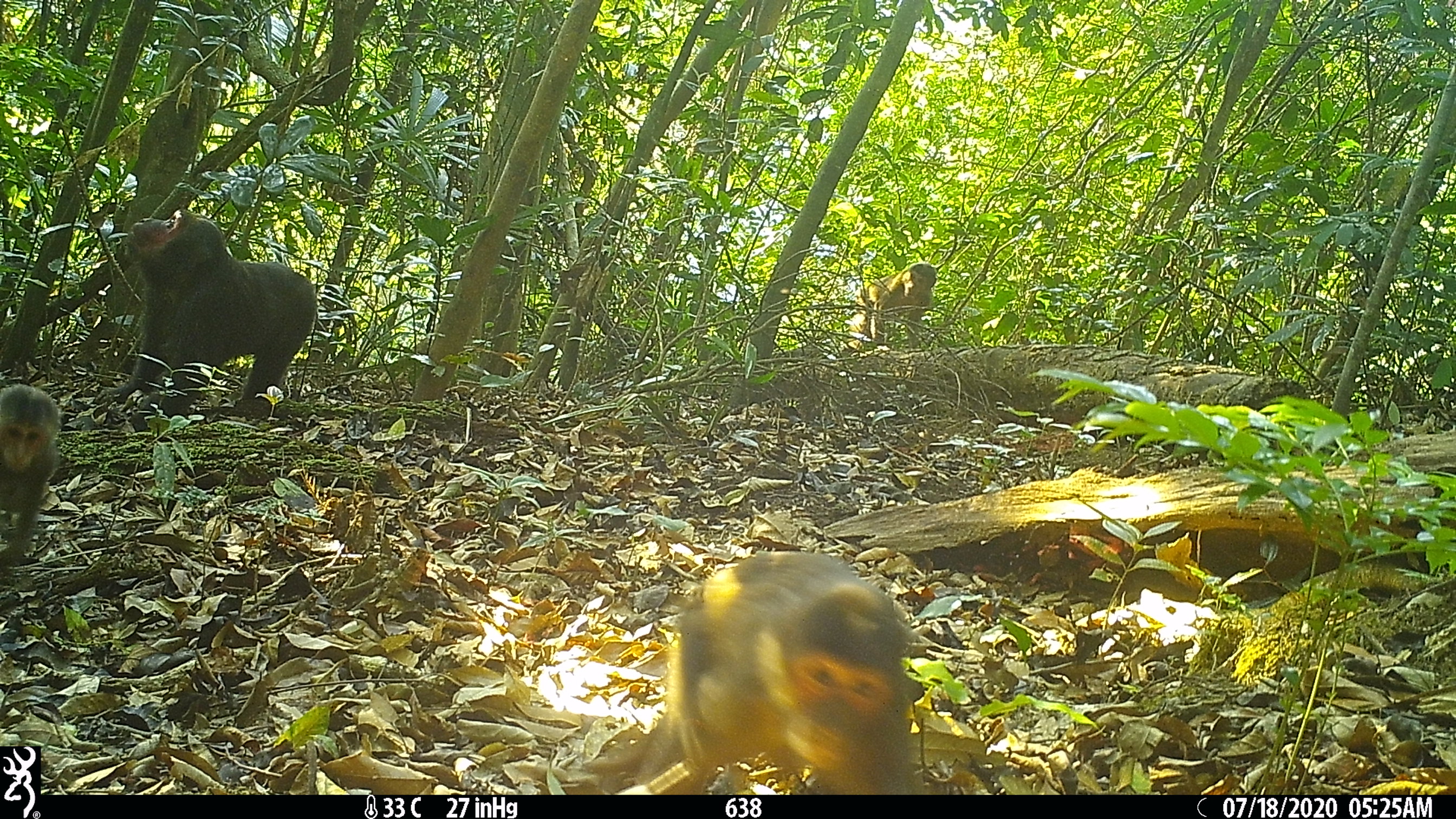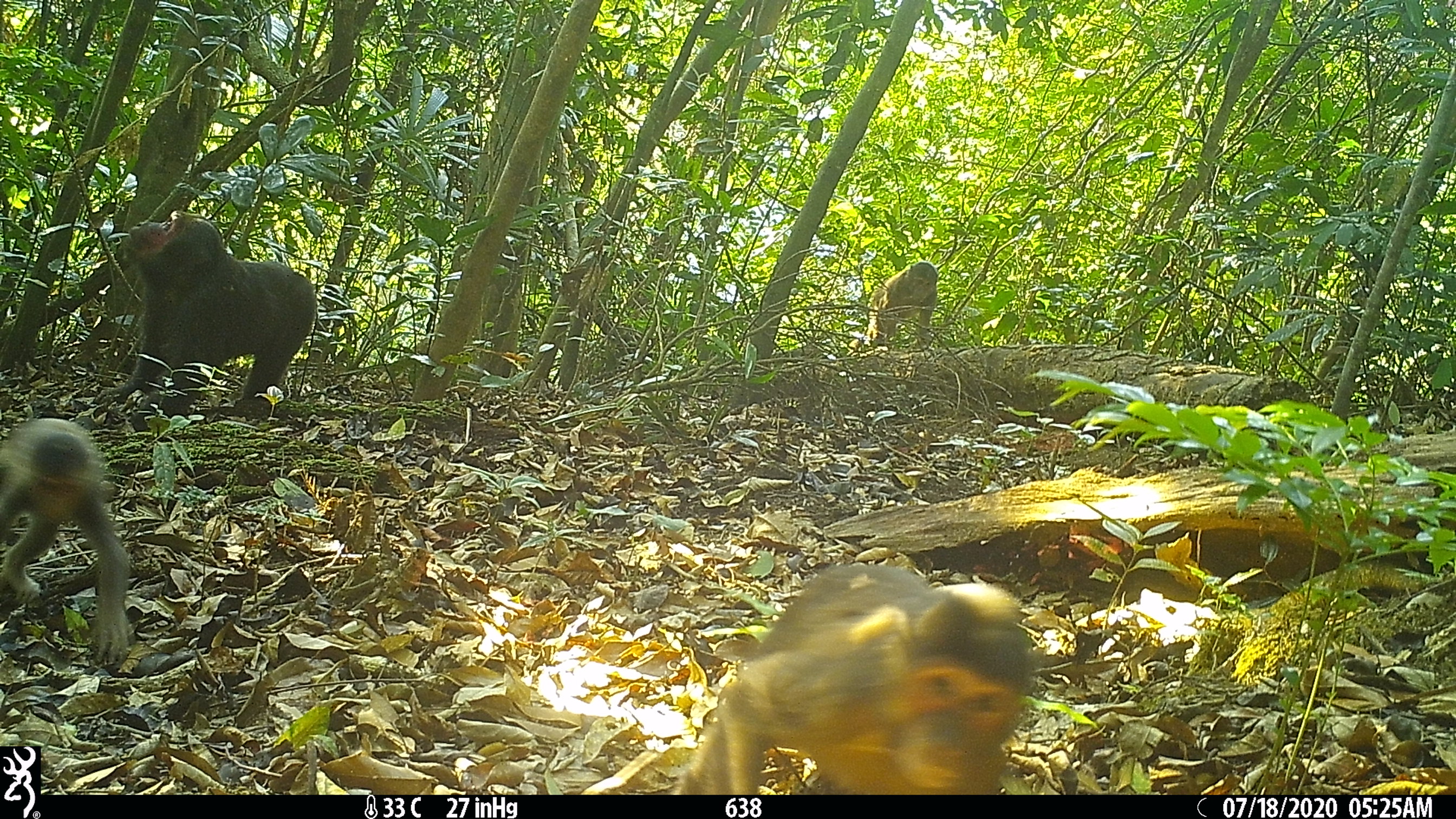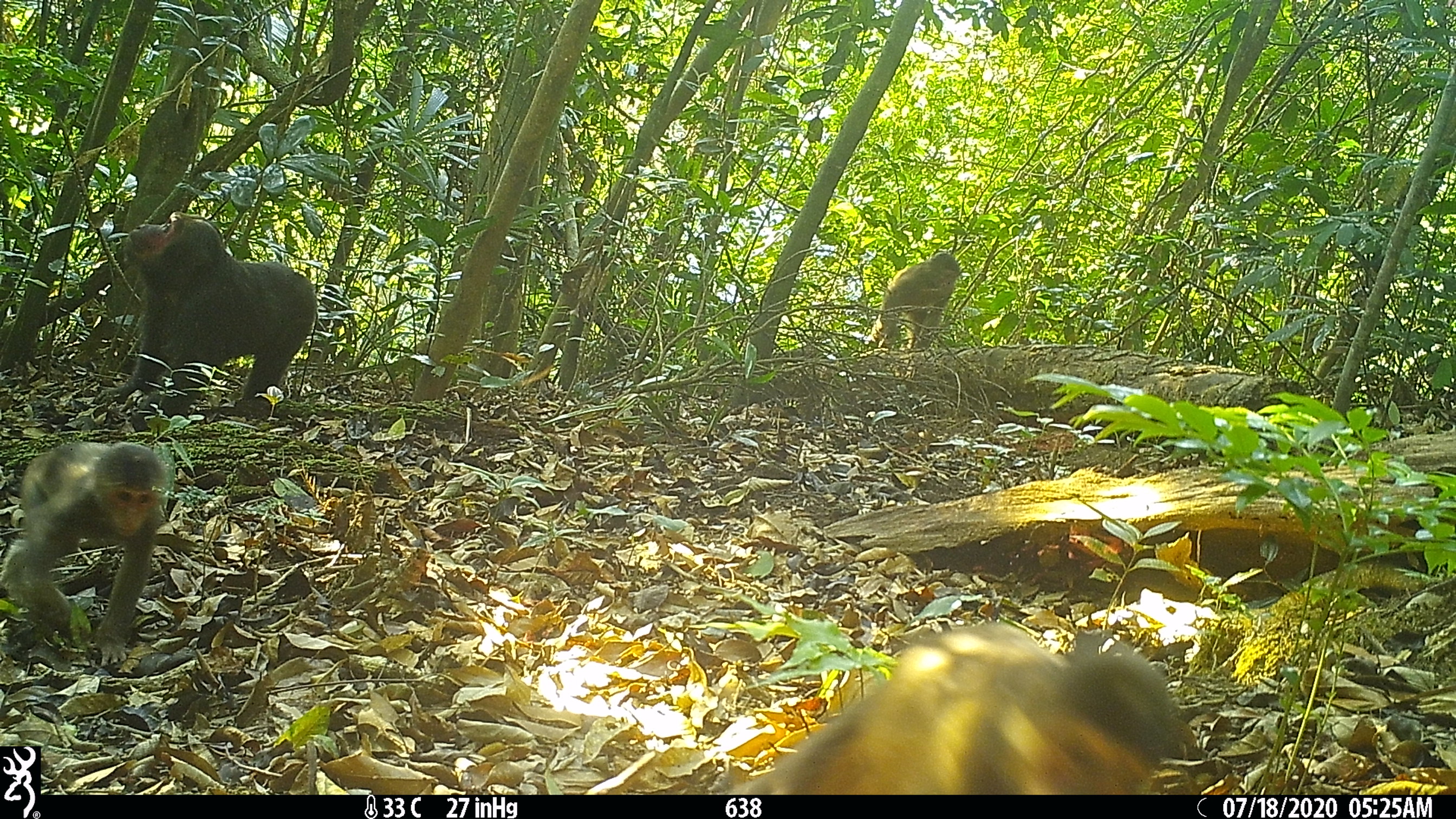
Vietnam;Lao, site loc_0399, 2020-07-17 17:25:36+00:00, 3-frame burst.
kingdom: Animalia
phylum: Chordata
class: Mammalia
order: Primates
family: Cercopithecidae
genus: Macaca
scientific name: Macaca arctoides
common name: stump-tailed macaque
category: stump tailed macaque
Stump tailed macaque (stump-tailed macaque) (Macaca arctoides). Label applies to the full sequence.